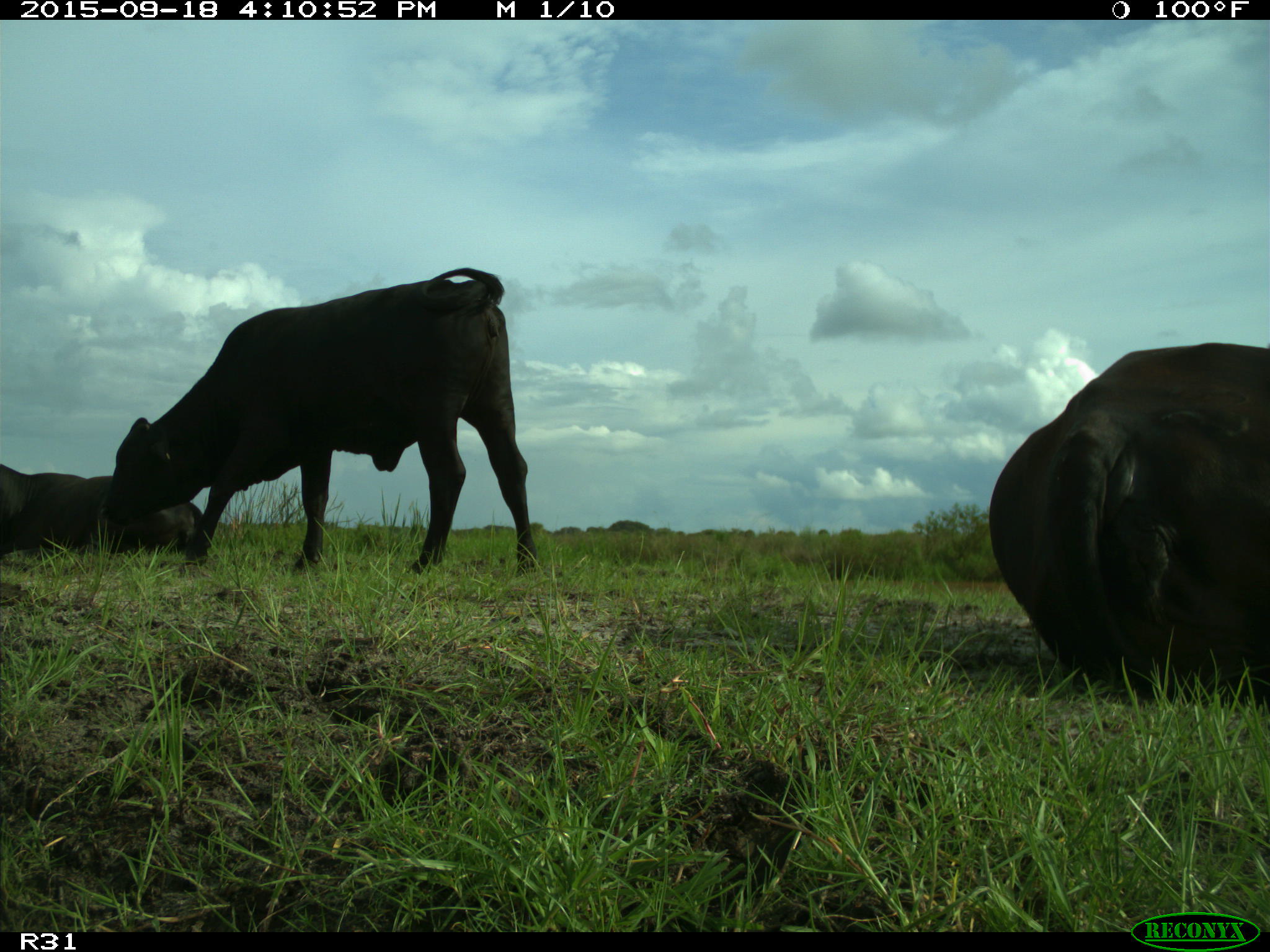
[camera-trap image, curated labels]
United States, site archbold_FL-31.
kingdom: Animalia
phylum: Chordata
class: Mammalia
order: Artiodactyla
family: Bovidae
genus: Bos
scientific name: Bos taurus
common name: domestic cow